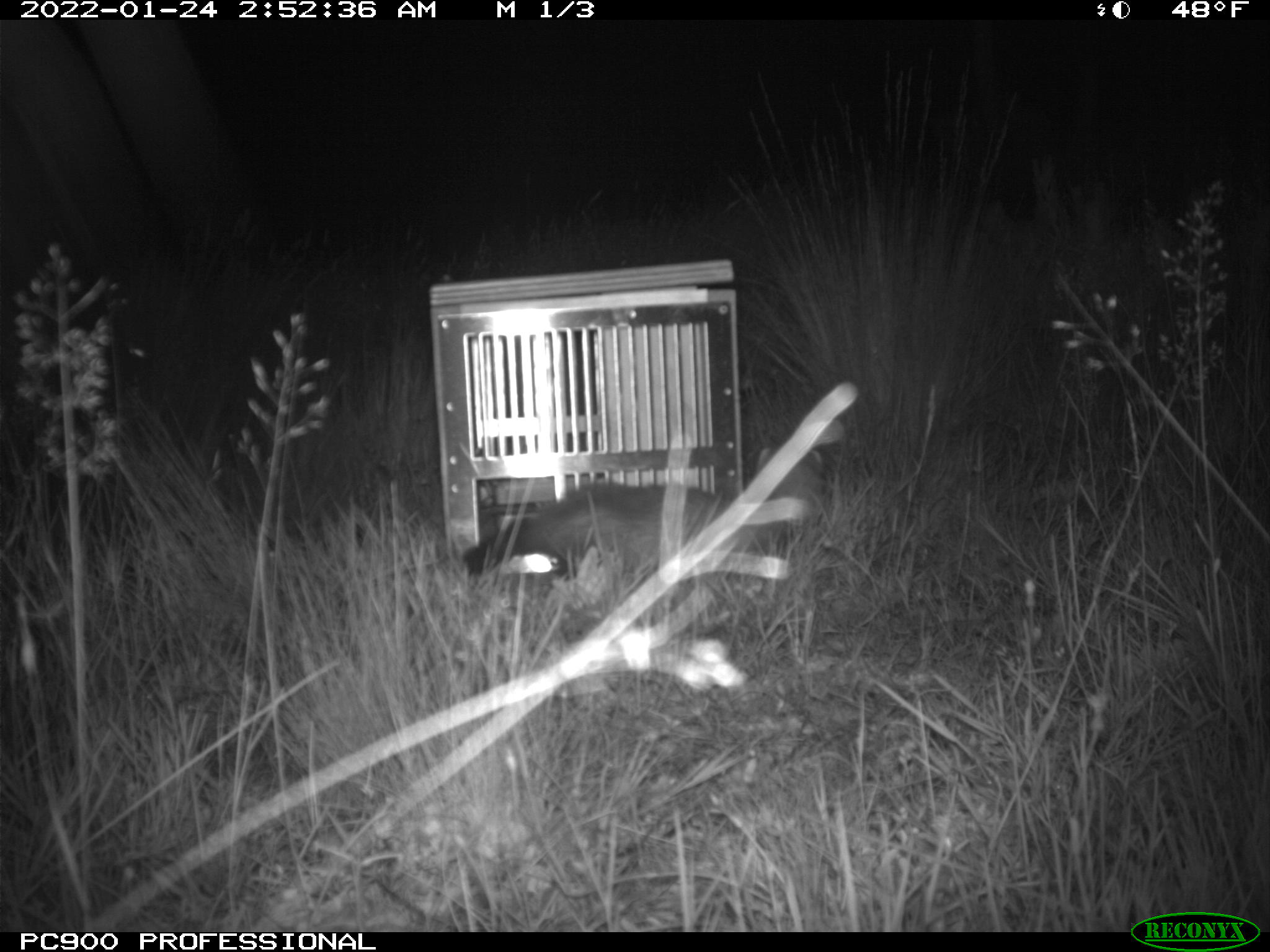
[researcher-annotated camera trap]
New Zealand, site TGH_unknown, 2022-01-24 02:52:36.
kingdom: Animalia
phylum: Chordata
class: Mammalia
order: Carnivora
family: Mustelidae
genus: Mustela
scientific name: Mustela furo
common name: ferret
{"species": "ferret (Mustela furo)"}